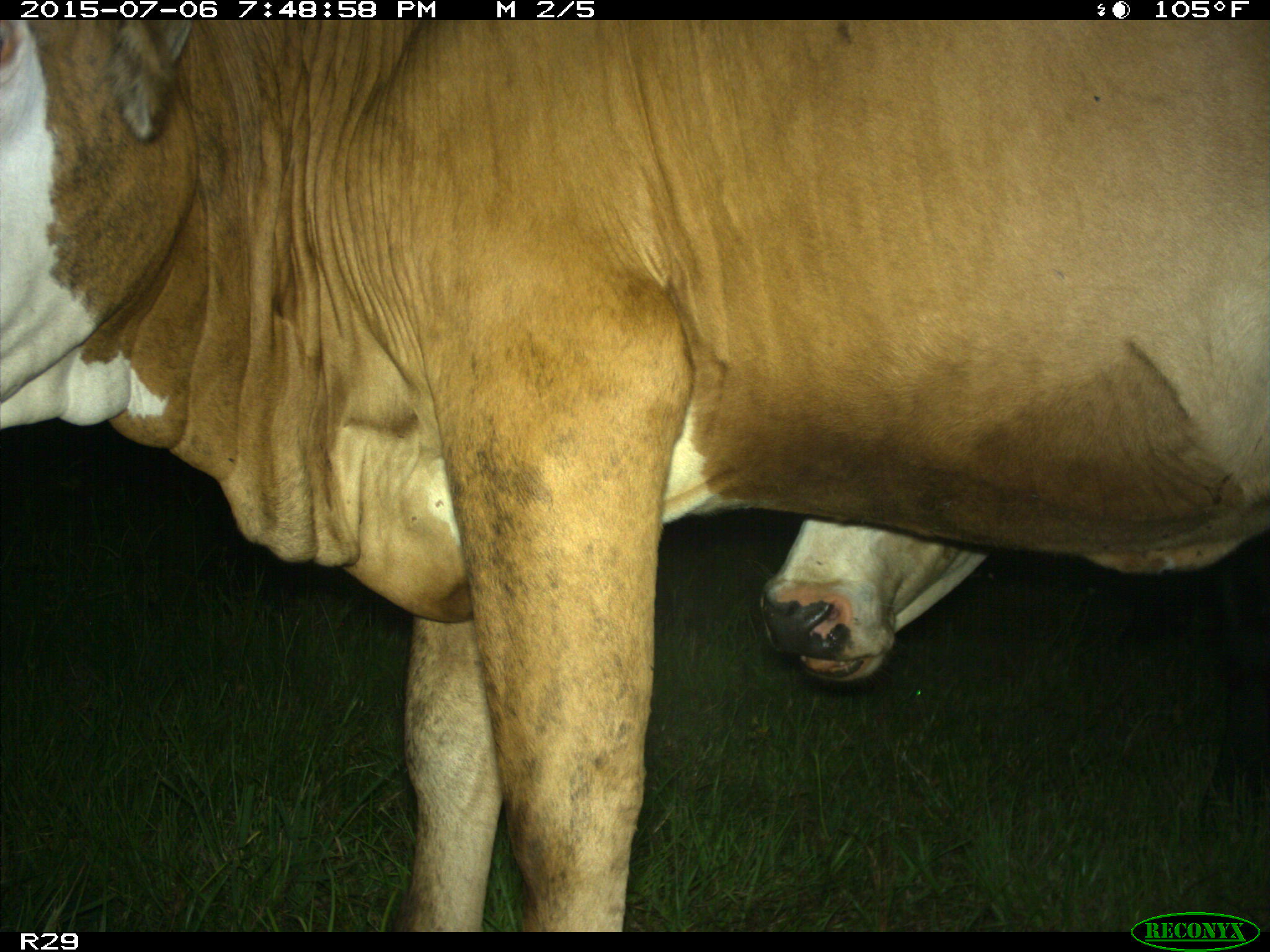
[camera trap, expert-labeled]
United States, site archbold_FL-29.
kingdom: Animalia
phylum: Chordata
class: Mammalia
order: Artiodactyla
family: Bovidae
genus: Bos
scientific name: Bos taurus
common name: domestic cow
Bos taurus (domestic cow).